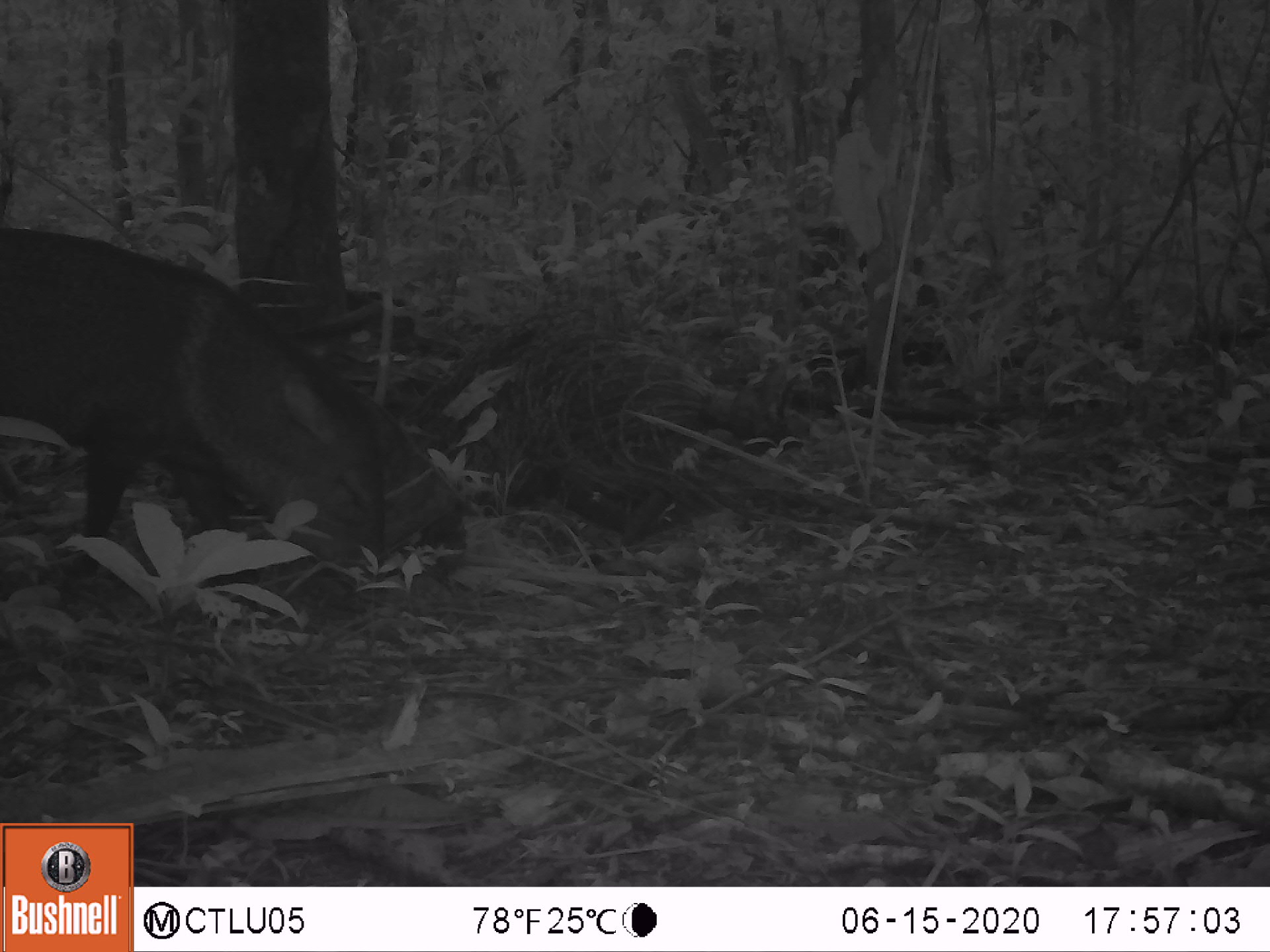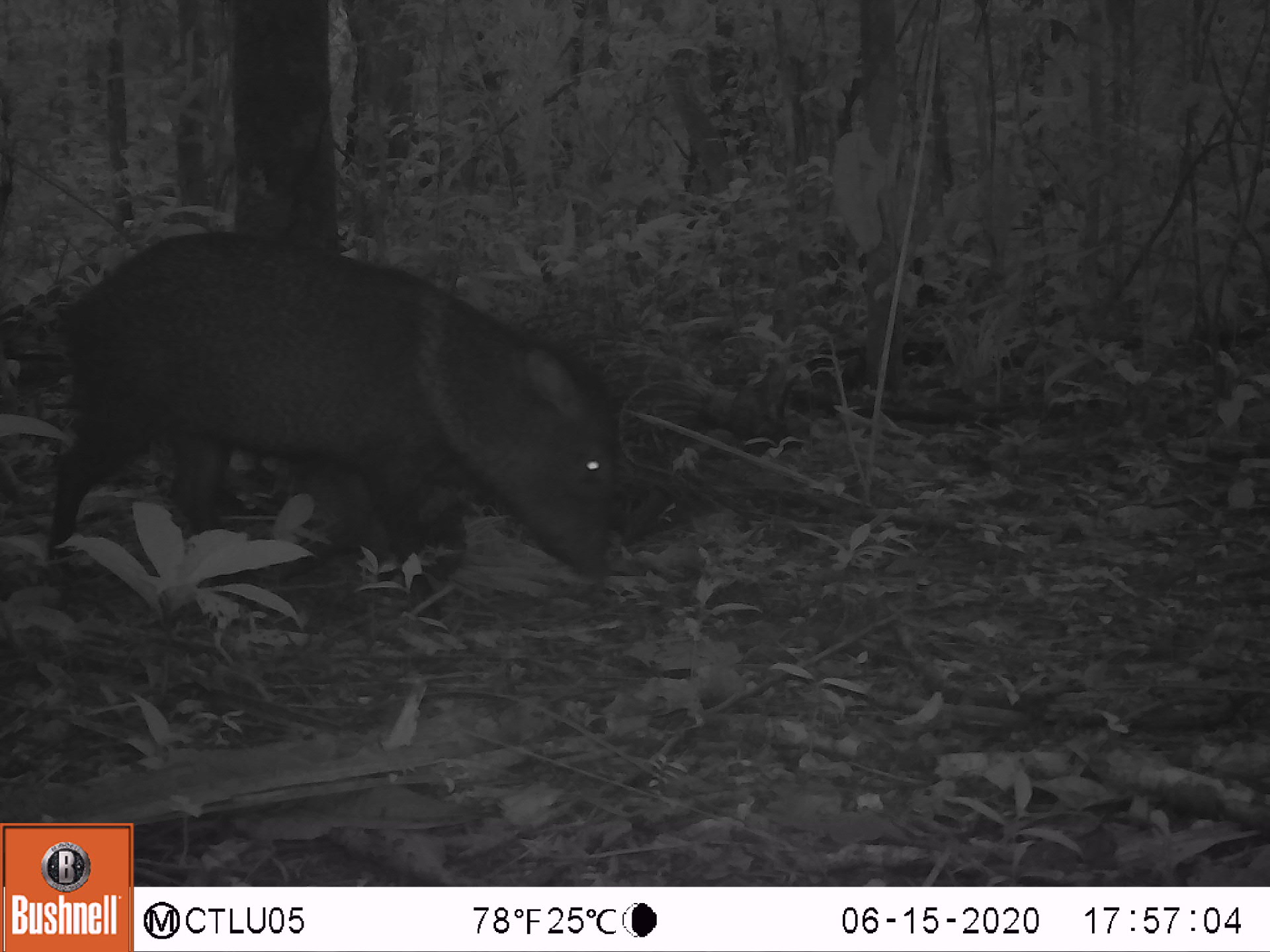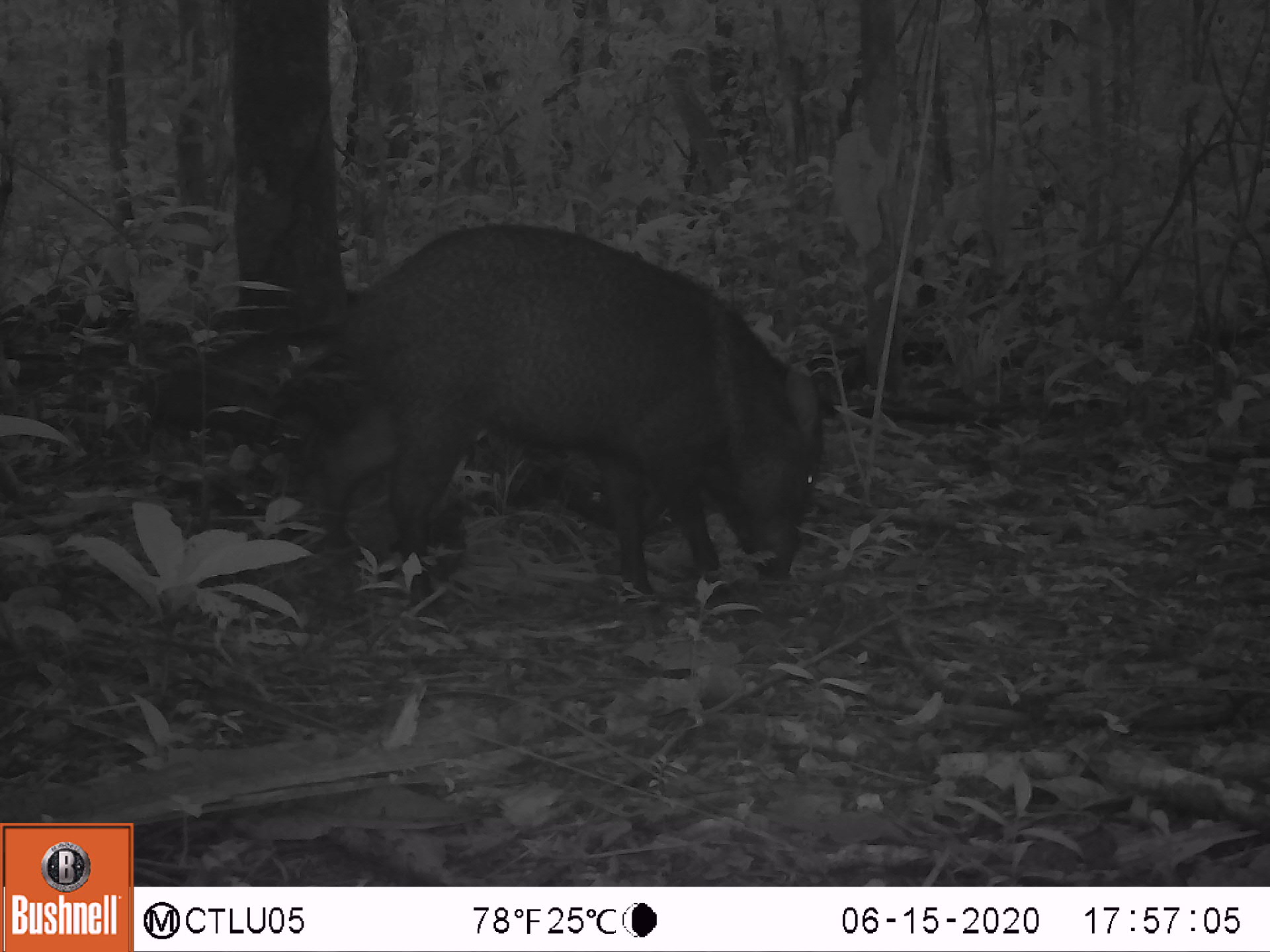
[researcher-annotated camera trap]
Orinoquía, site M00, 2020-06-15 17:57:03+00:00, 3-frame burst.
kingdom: Animalia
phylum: Chordata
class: Mammalia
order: Artiodactyla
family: Tayassuidae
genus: Pecari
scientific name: Pecari tajacu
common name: collared peccary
Collared peccary (Pecari tajacu).